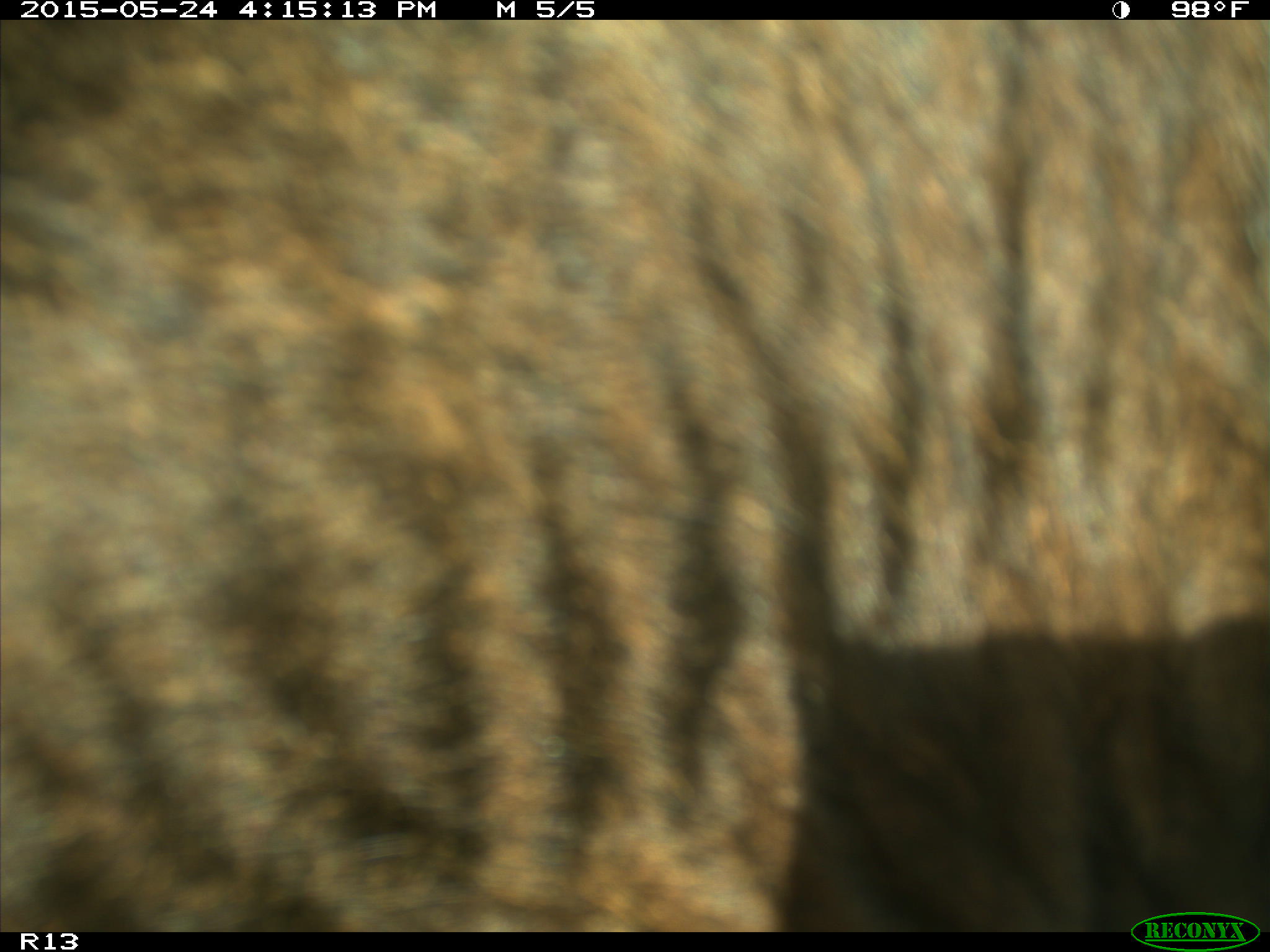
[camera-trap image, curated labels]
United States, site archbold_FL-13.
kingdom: Animalia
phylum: Chordata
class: Mammalia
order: Artiodactyla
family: Bovidae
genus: Bos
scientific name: Bos taurus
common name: domestic cow